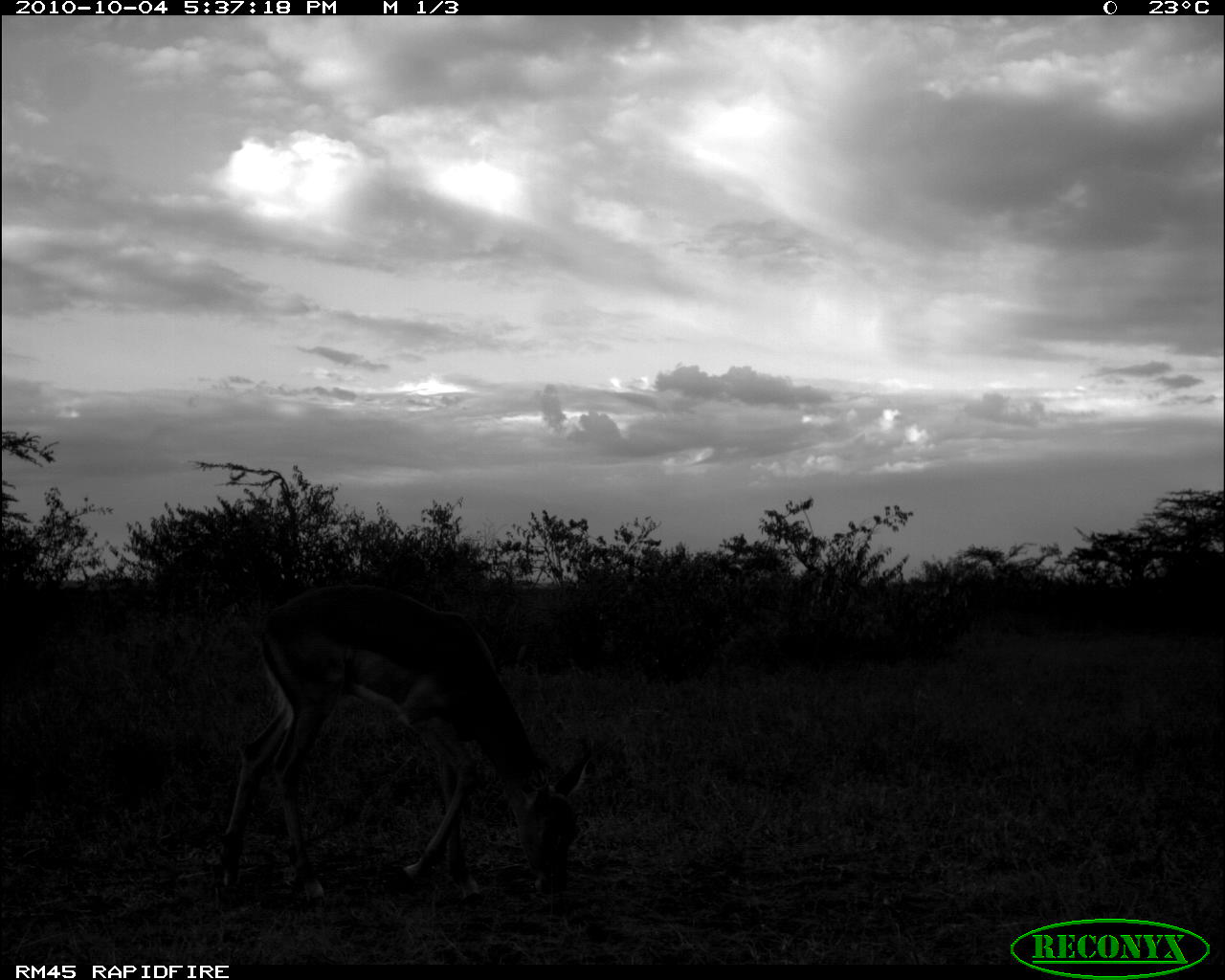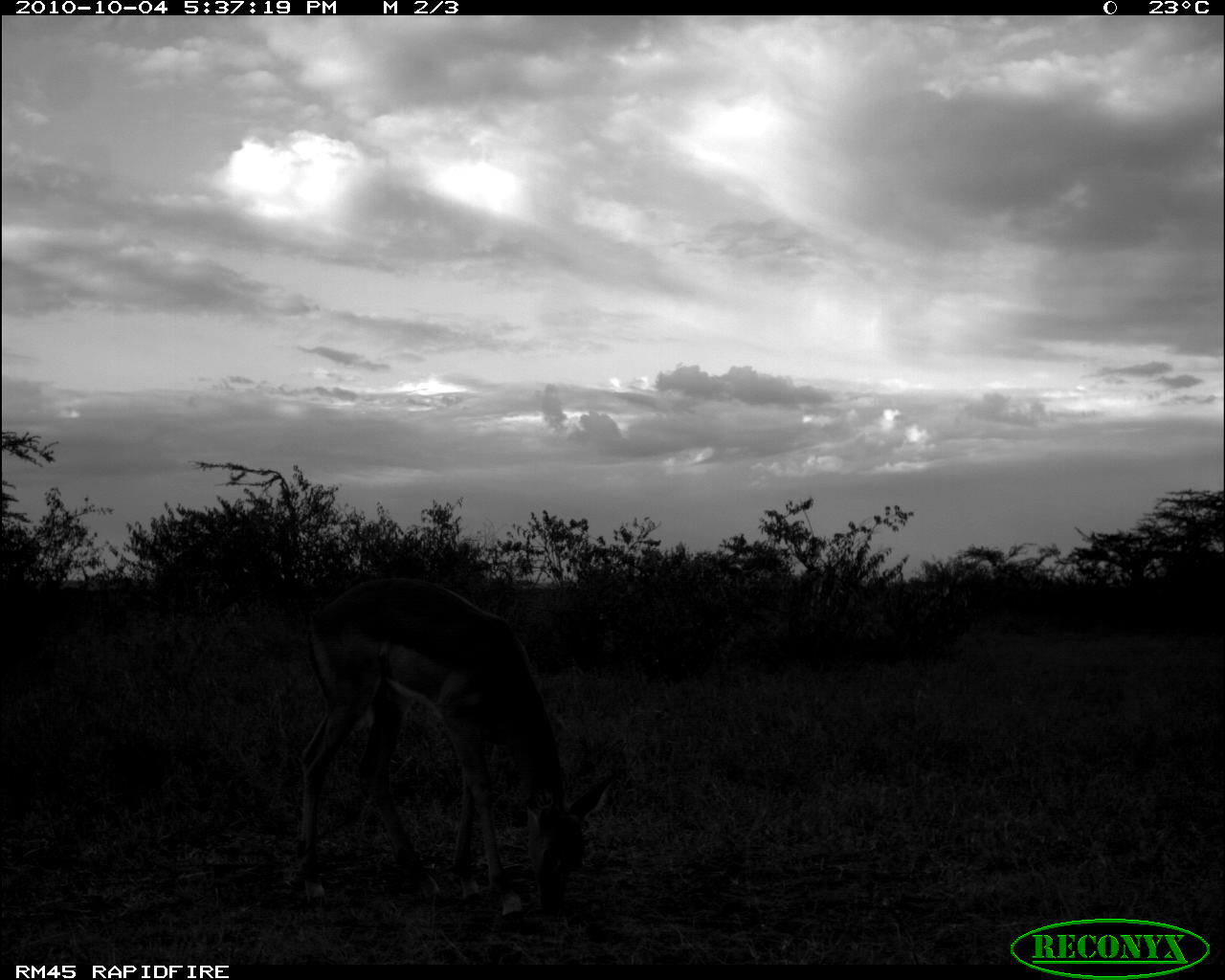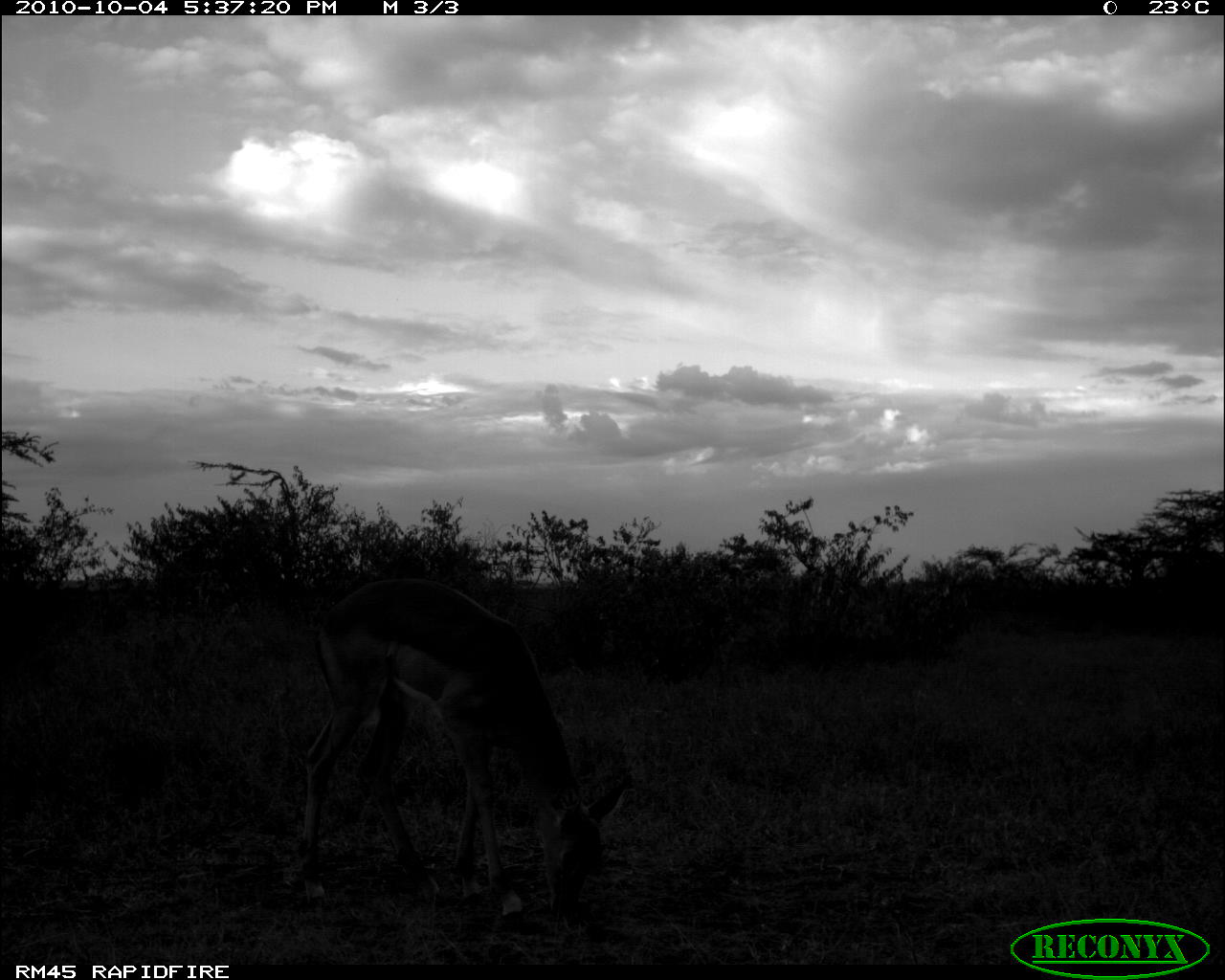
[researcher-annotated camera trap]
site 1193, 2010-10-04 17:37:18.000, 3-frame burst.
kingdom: Animalia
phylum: Chordata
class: Mammalia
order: Artiodactyla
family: Bovidae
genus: Aepyceros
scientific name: Aepyceros melampus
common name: impala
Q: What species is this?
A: Aepyceros melampus (impala).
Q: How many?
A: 1.